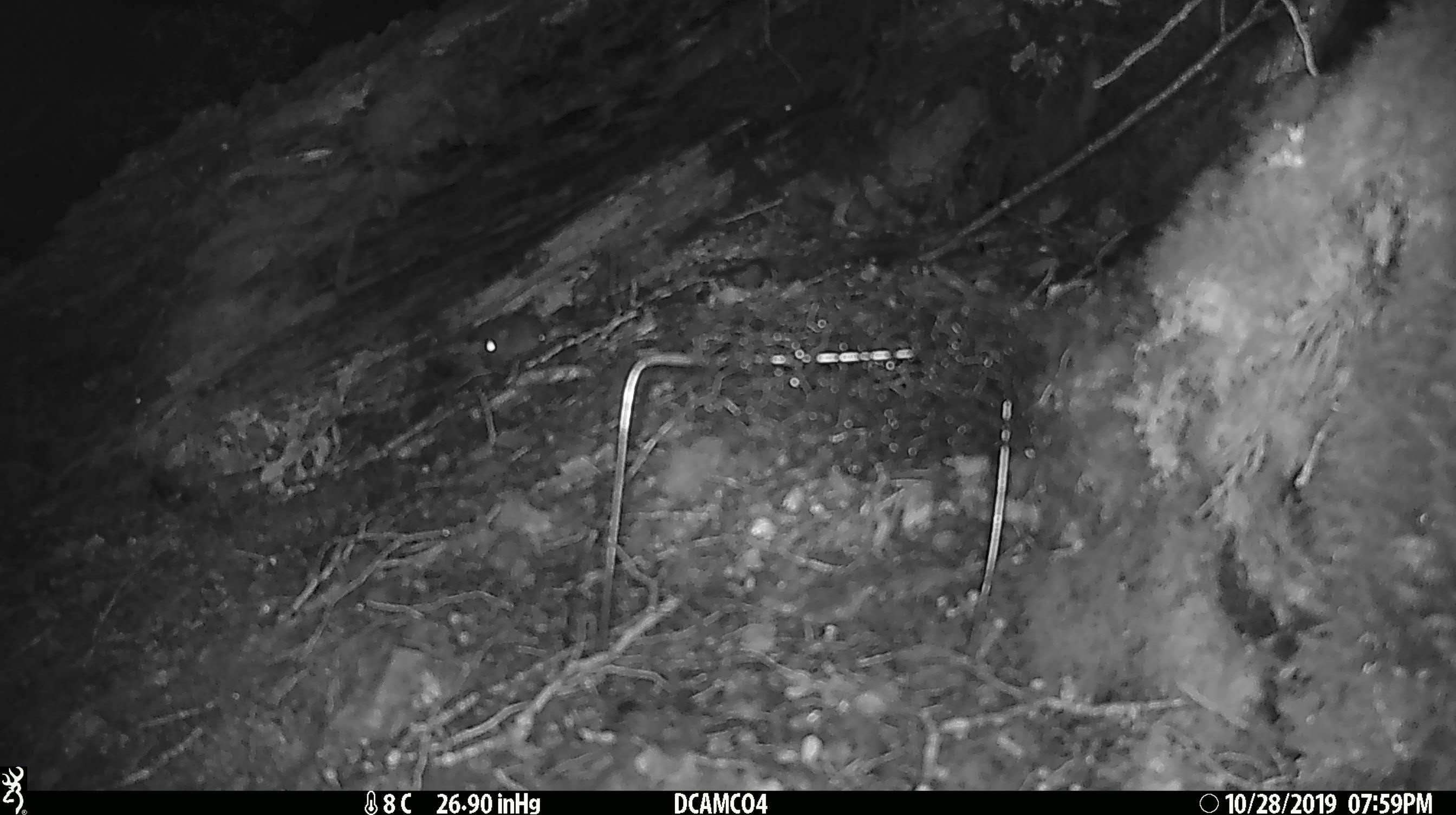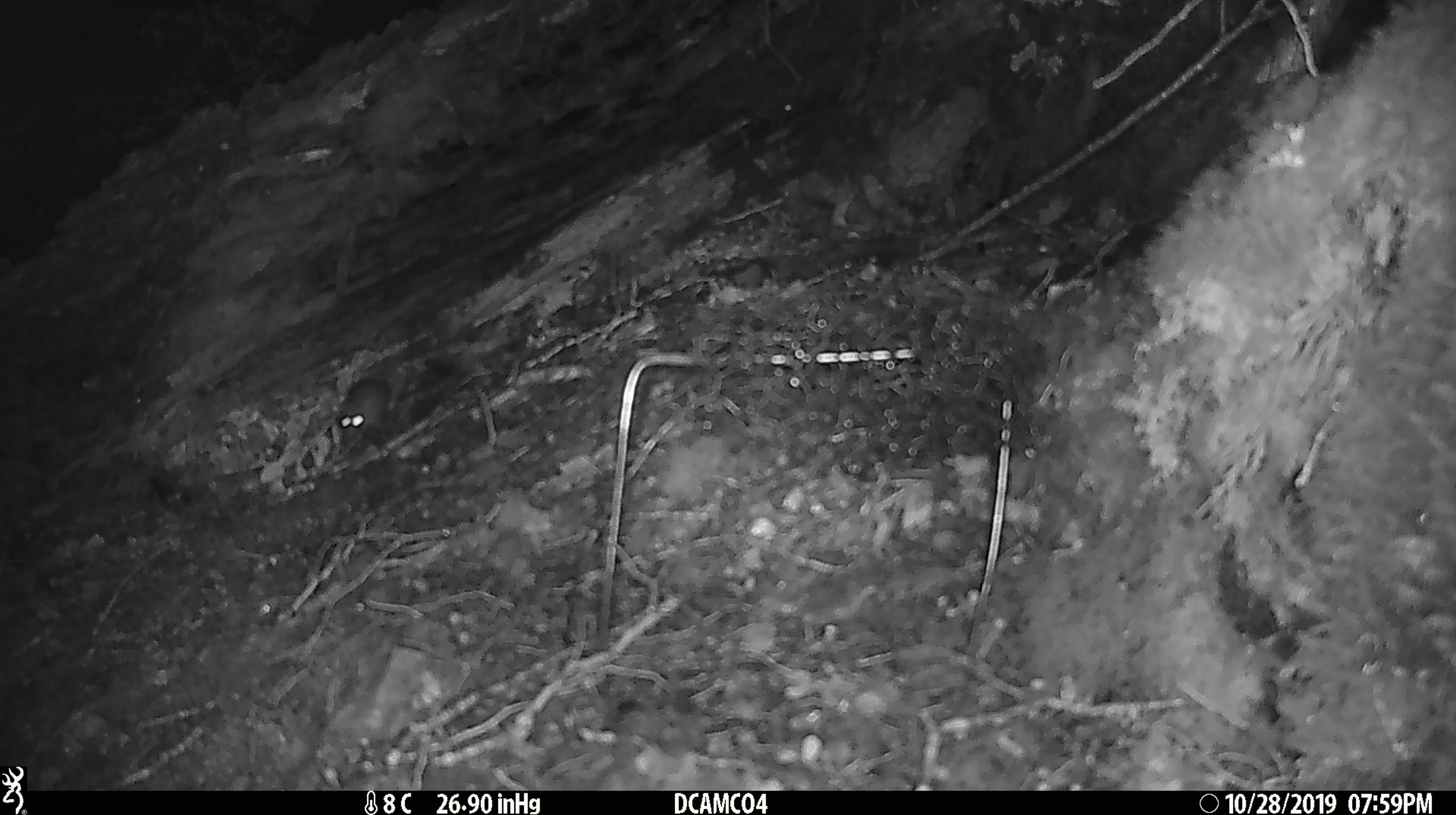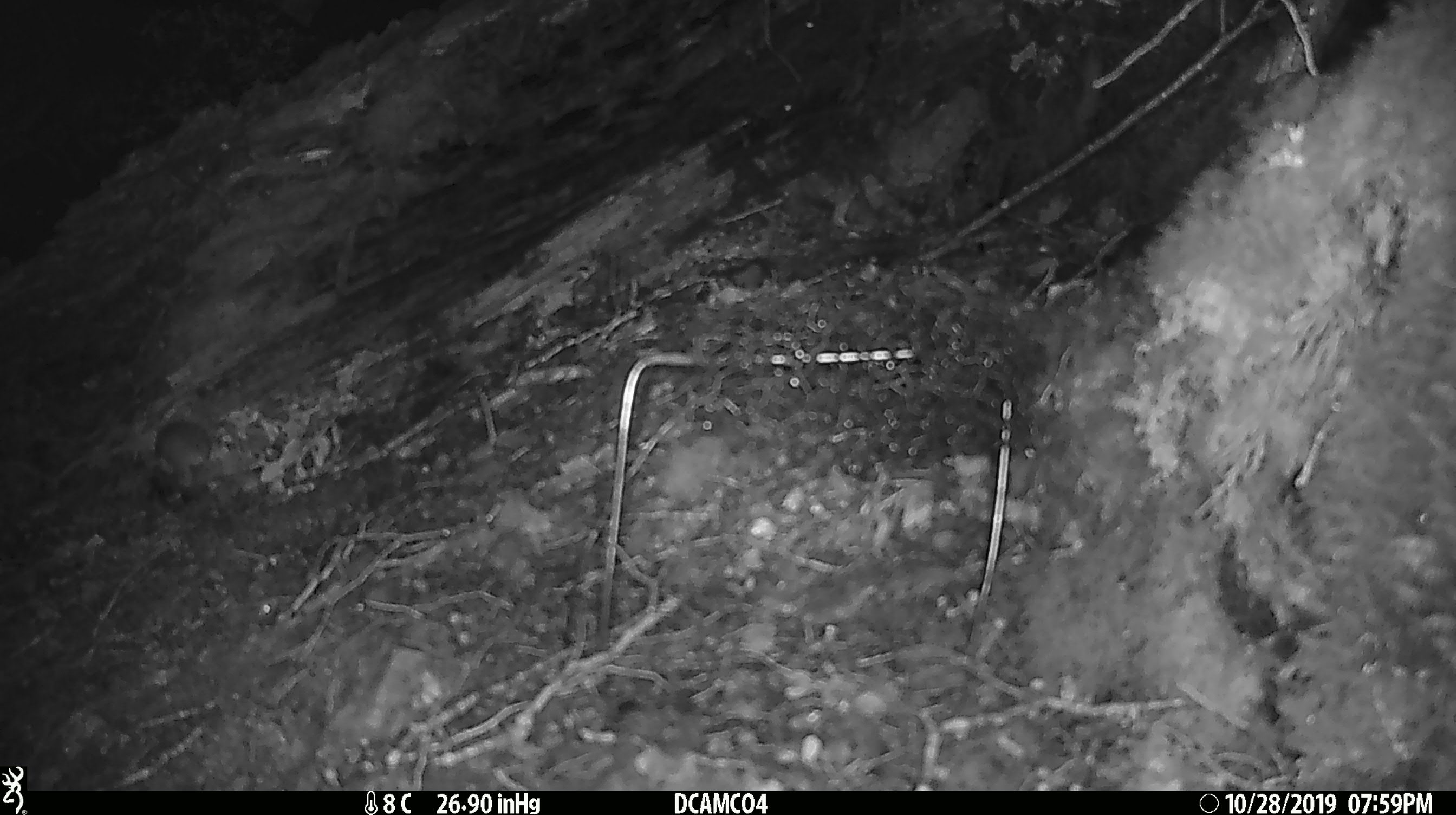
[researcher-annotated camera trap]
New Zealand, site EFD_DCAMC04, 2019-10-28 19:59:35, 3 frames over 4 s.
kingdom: Animalia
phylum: Chordata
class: Mammalia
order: Rodentia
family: Muridae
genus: Mus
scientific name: Mus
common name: mouse